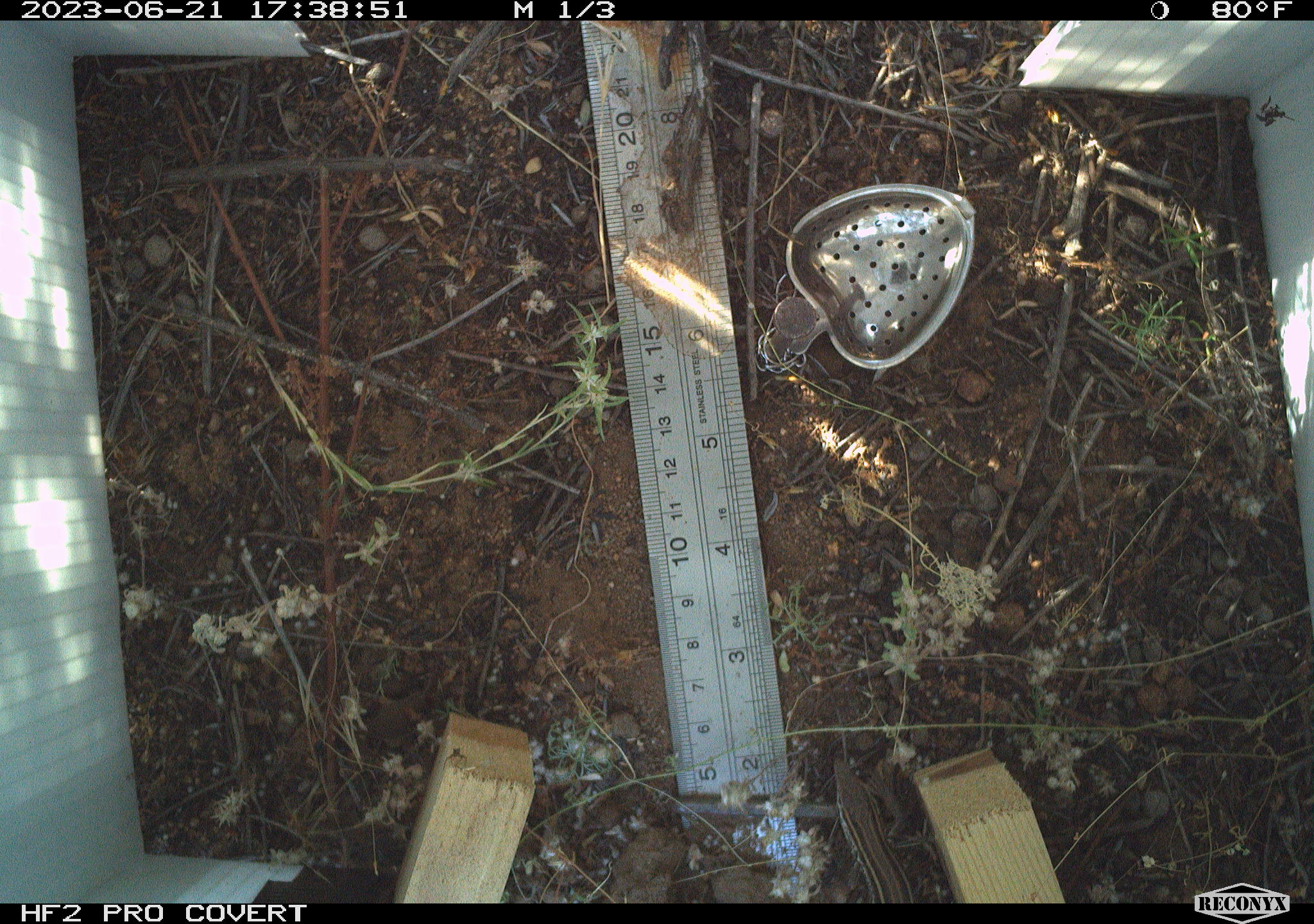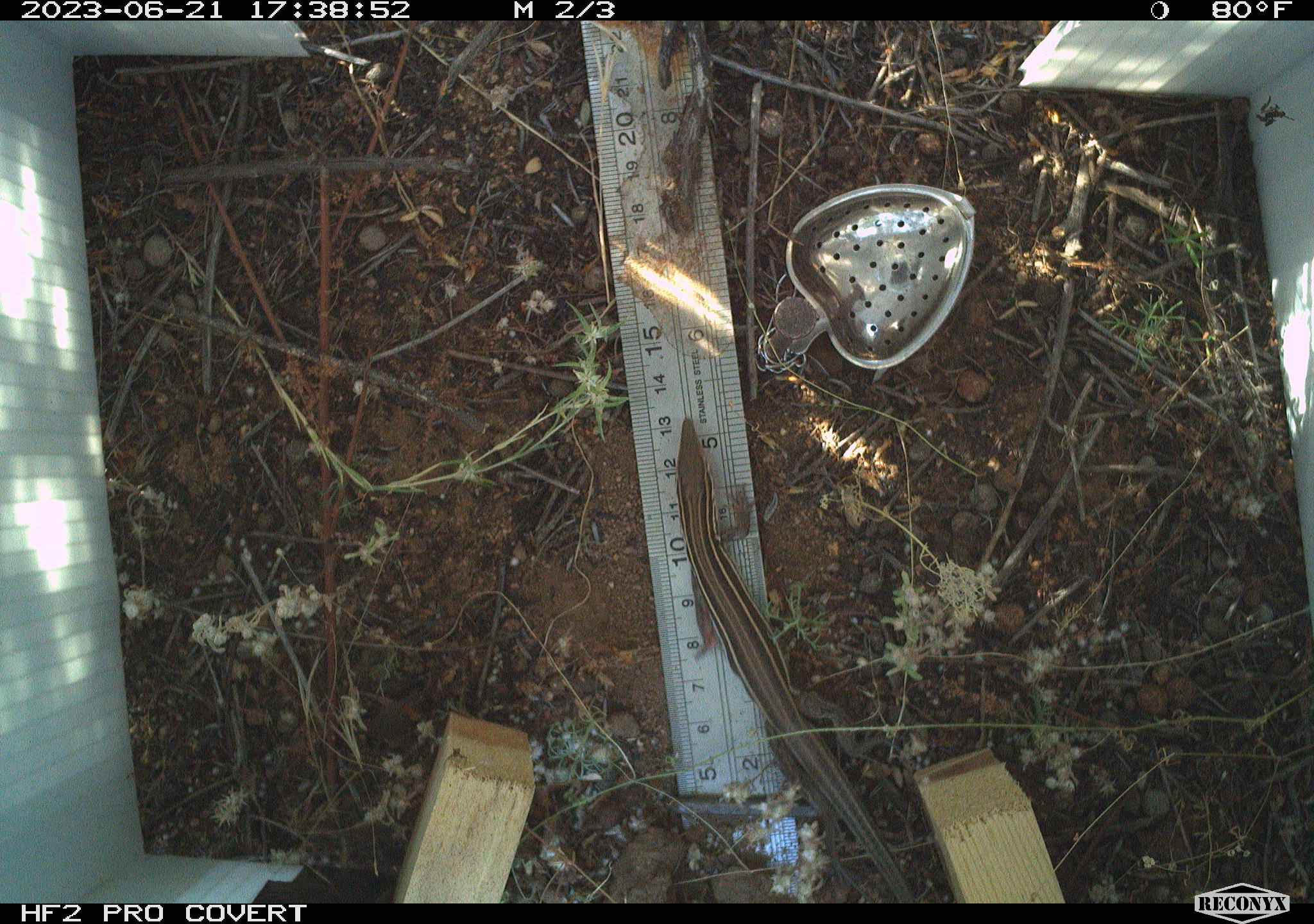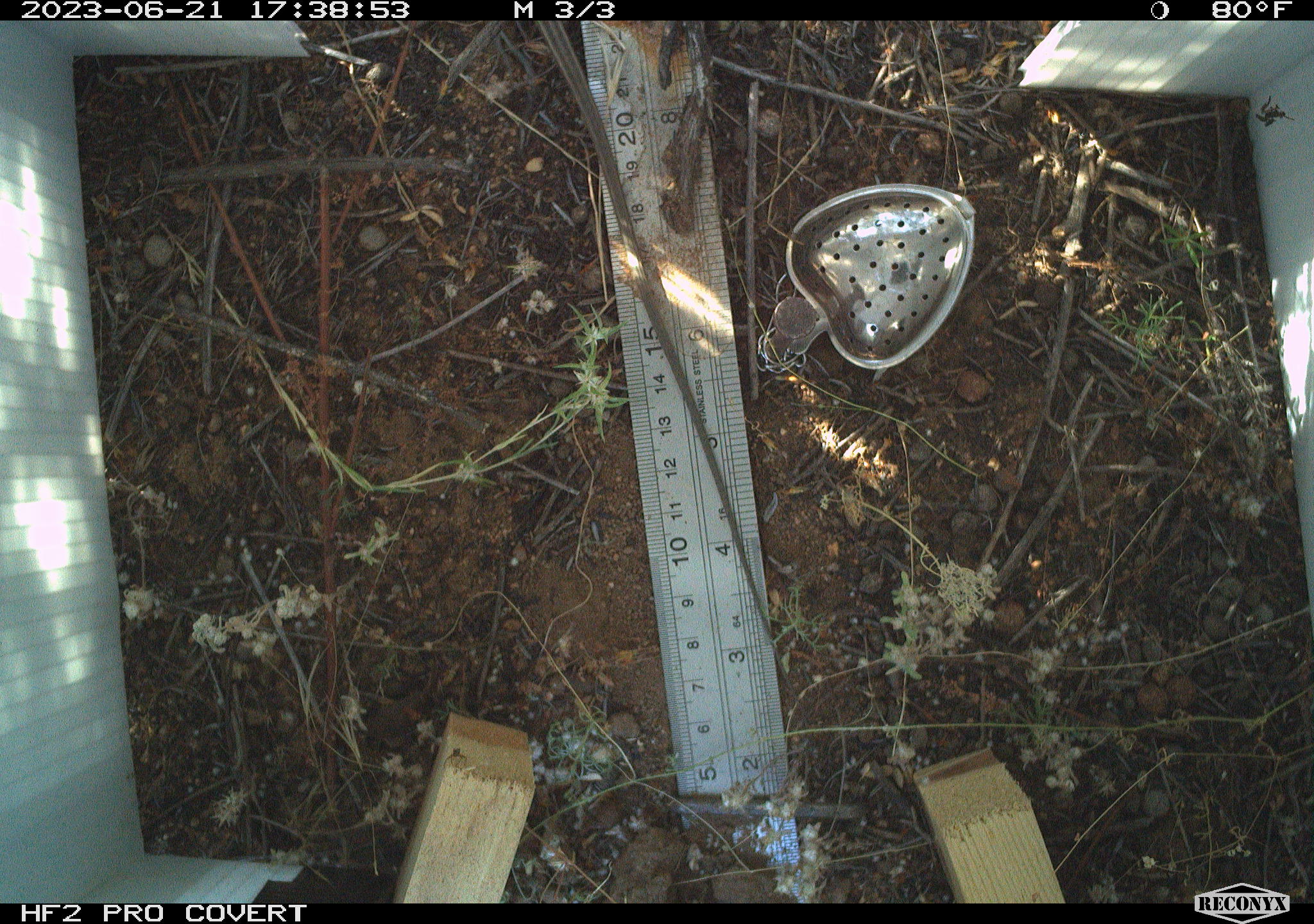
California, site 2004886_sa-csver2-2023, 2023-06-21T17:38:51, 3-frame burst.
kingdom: Animalia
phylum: Chordata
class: Reptilia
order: Squamata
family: Teiidae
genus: Aspidoscelis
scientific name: Aspidoscelis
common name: whiptail lizards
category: aspidoscelis species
Aspidoscelis species (whiptail lizards) (Aspidoscelis).